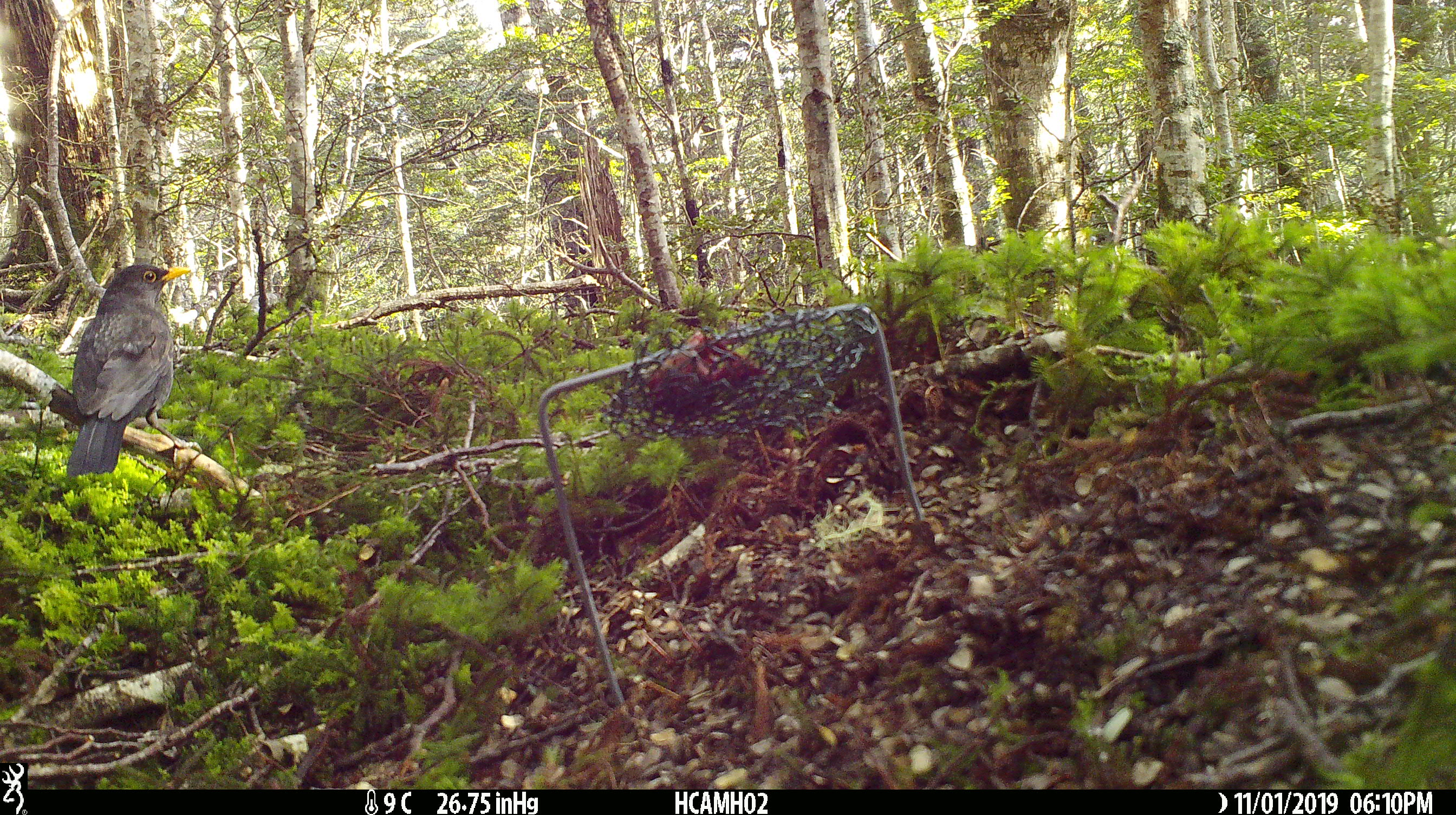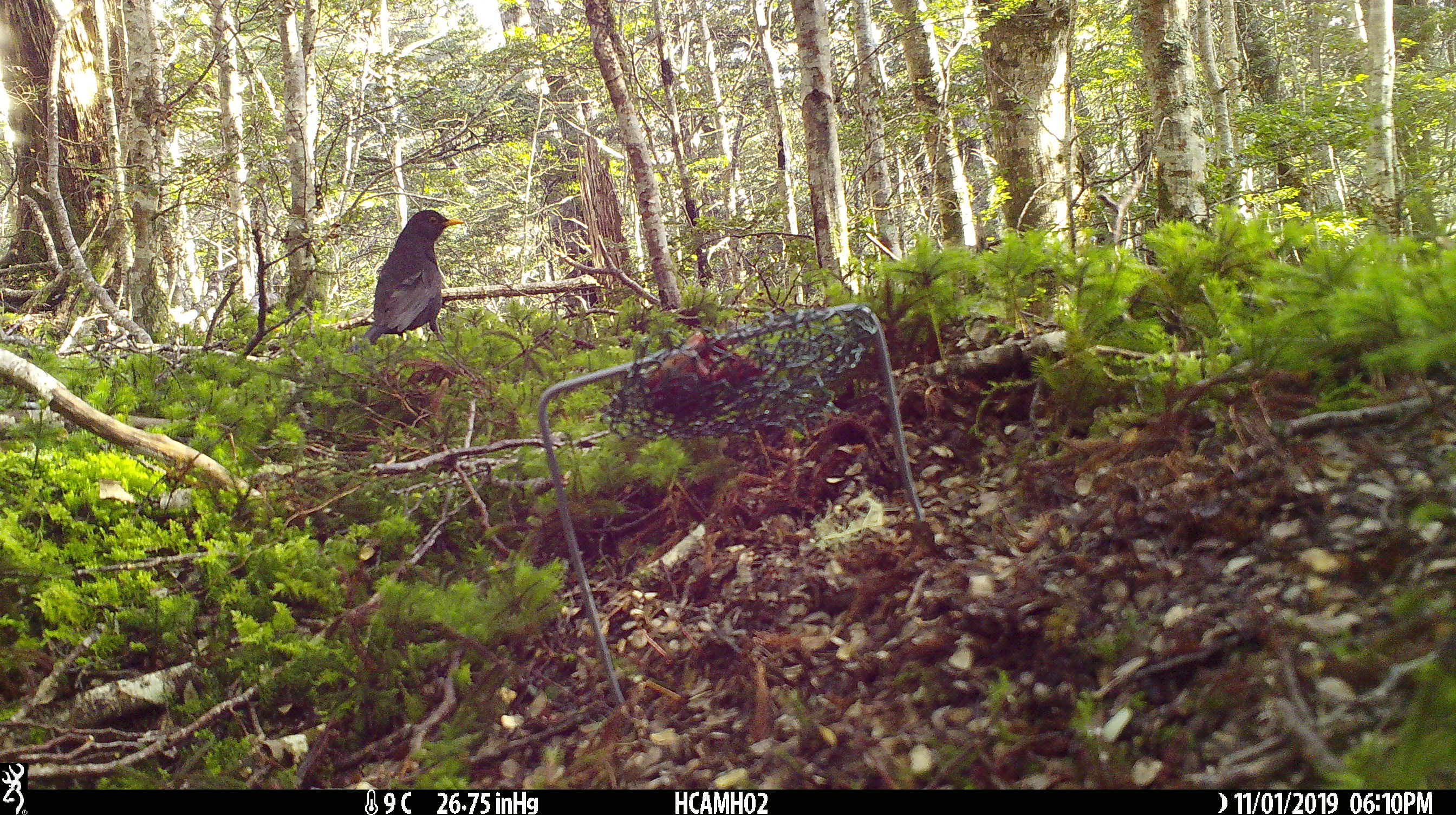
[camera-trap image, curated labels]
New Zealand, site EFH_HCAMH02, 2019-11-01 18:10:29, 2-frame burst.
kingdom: Animalia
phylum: Chordata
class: Aves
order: Passeriformes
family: Turdidae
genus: Turdus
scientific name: Turdus merula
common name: eurasian blackbird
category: blackbird